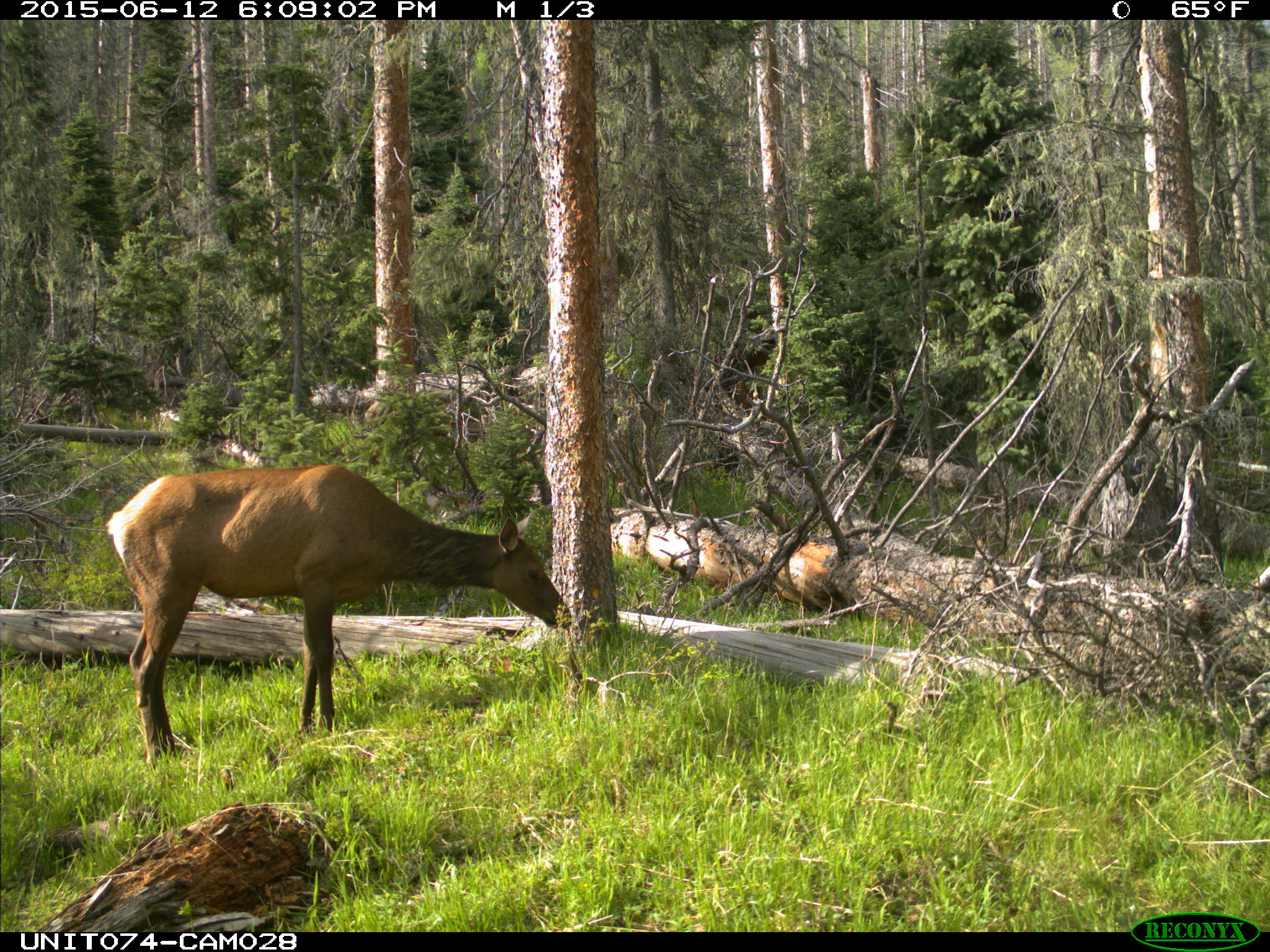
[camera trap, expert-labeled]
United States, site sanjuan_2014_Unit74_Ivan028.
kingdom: Animalia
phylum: Chordata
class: Mammalia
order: Artiodactyla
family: Cervidae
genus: Cervus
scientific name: Cervus elaphus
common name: red deer